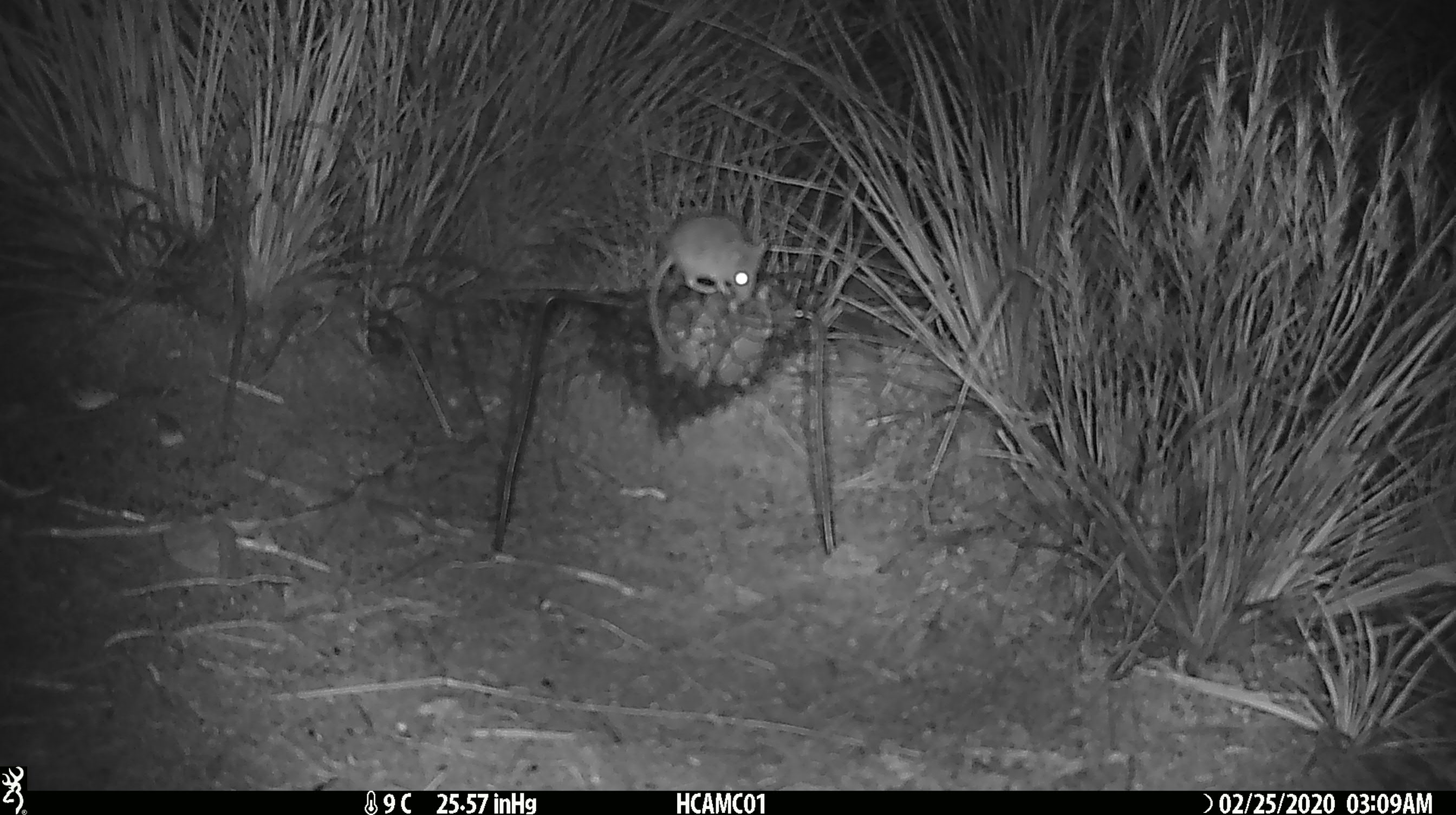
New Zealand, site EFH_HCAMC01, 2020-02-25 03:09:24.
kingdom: Animalia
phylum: Chordata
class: Mammalia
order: Rodentia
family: Muridae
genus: Mus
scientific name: Mus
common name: mouse